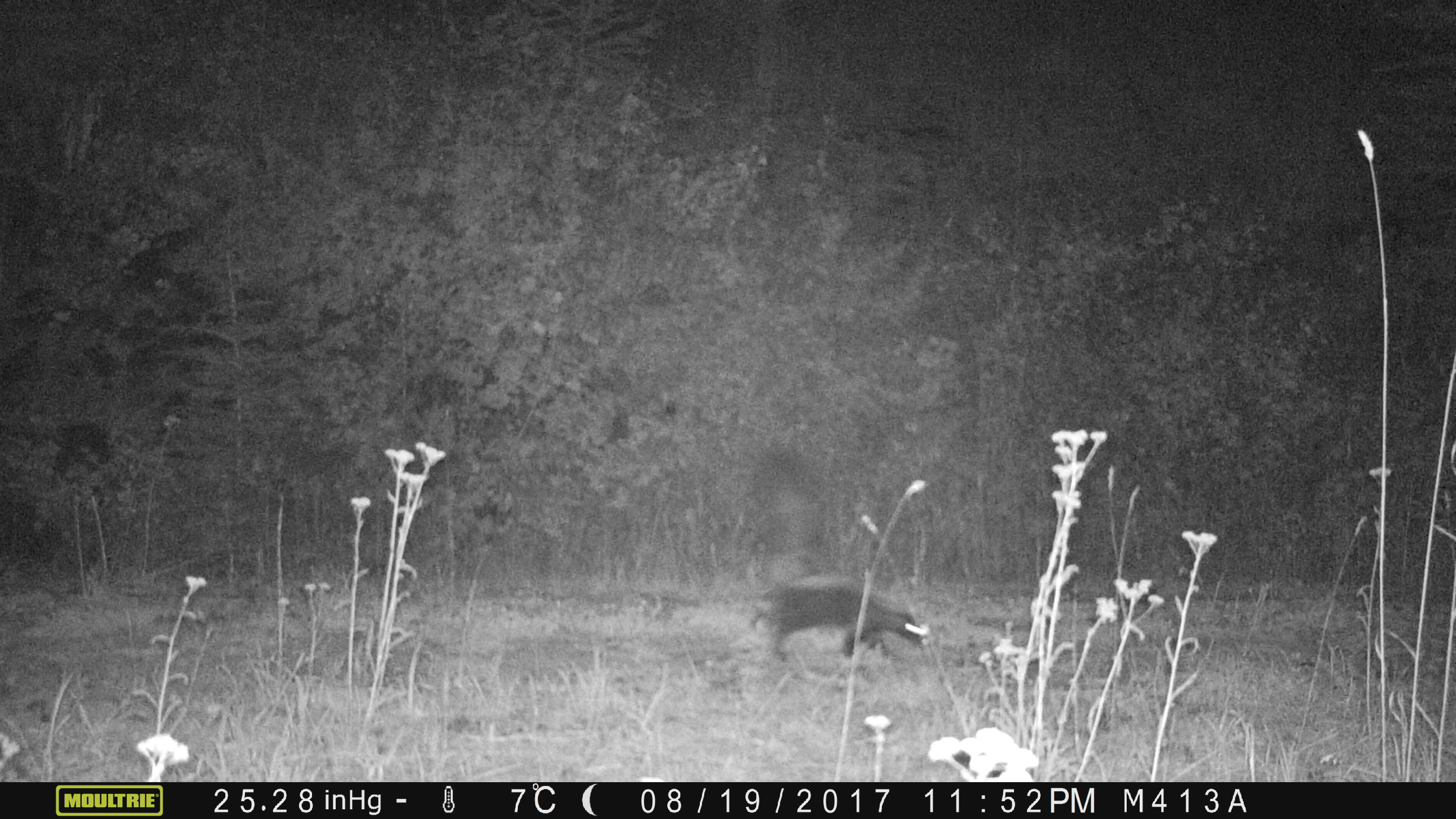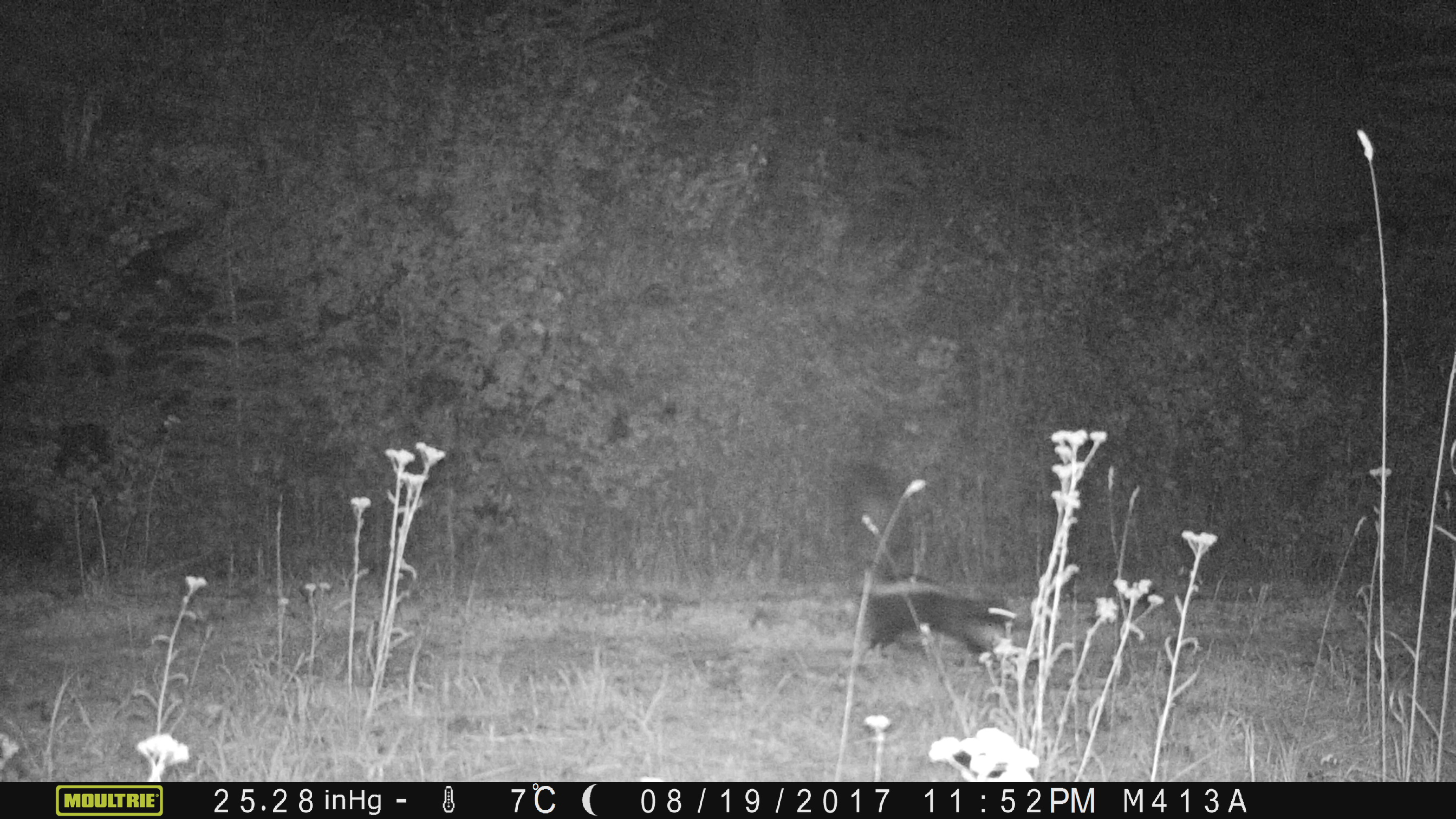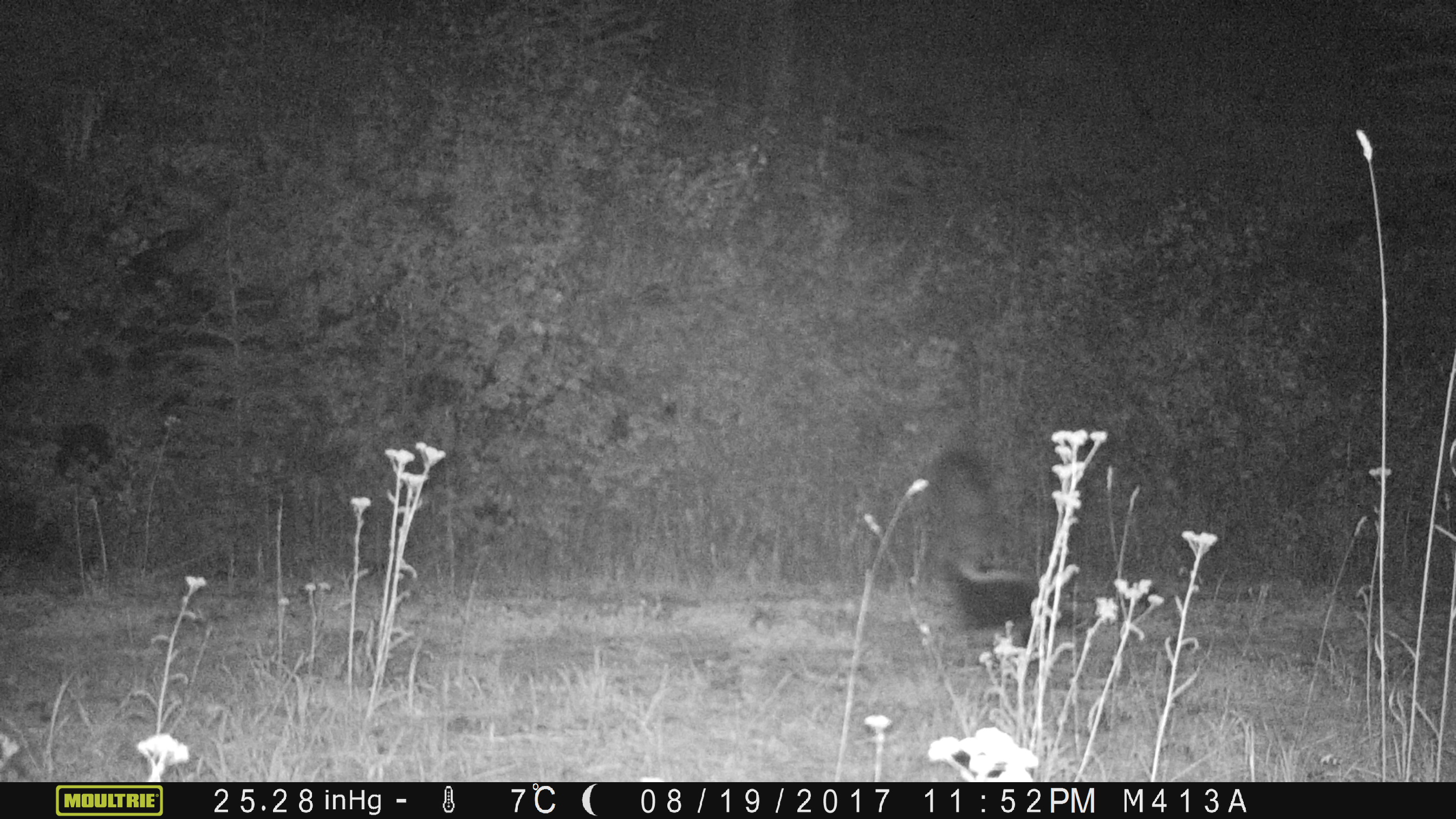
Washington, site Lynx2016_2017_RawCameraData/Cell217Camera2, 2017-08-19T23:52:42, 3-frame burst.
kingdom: Animalia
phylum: Chordata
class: Mammalia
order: Carnivora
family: Mephitidae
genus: Mephitis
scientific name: Mephitis mephitis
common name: striped skunk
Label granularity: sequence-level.